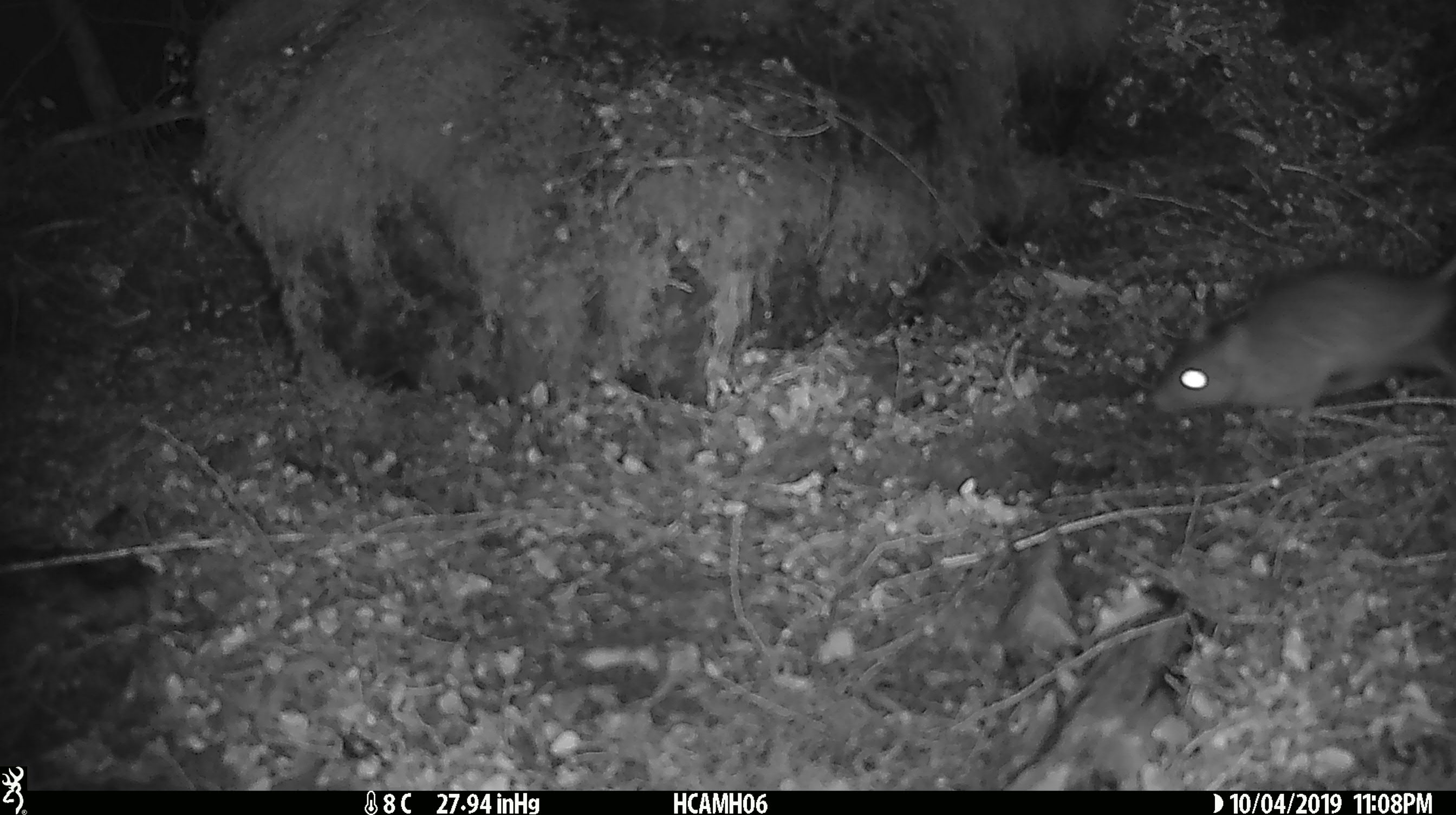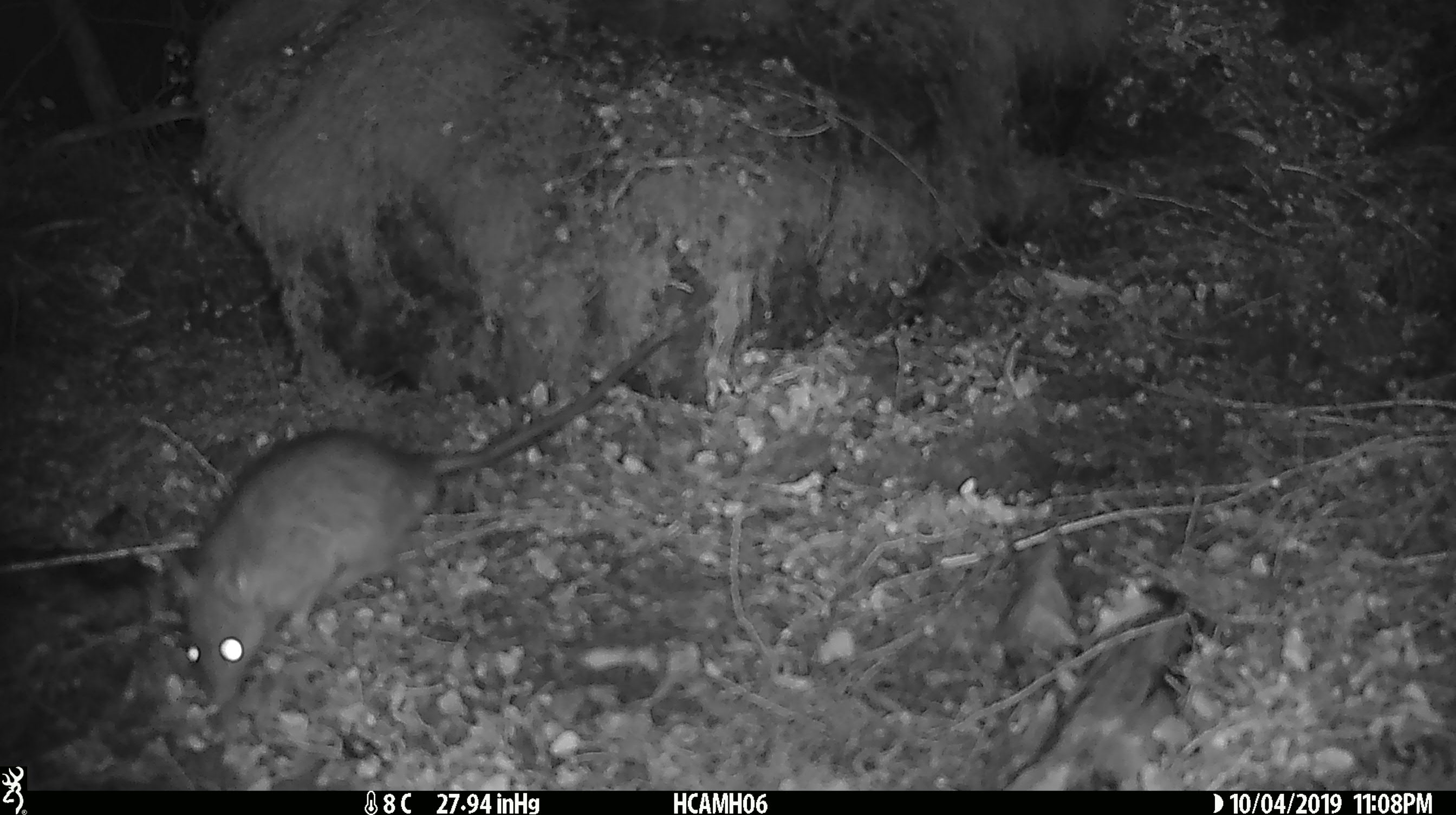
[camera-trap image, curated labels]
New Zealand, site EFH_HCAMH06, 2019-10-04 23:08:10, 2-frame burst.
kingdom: Animalia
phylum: Chordata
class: Mammalia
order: Rodentia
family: Muridae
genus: Rattus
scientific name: Rattus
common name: rat